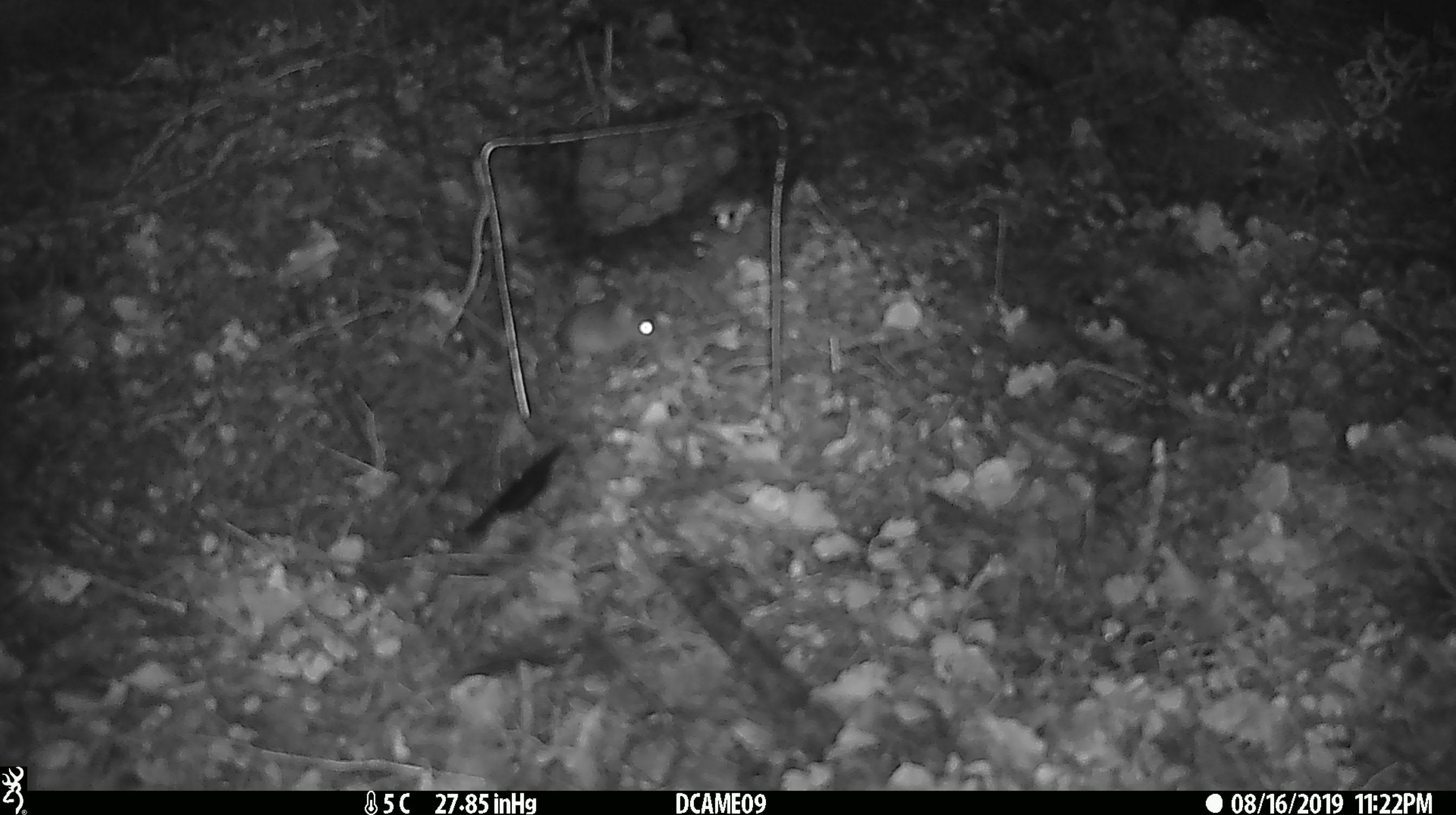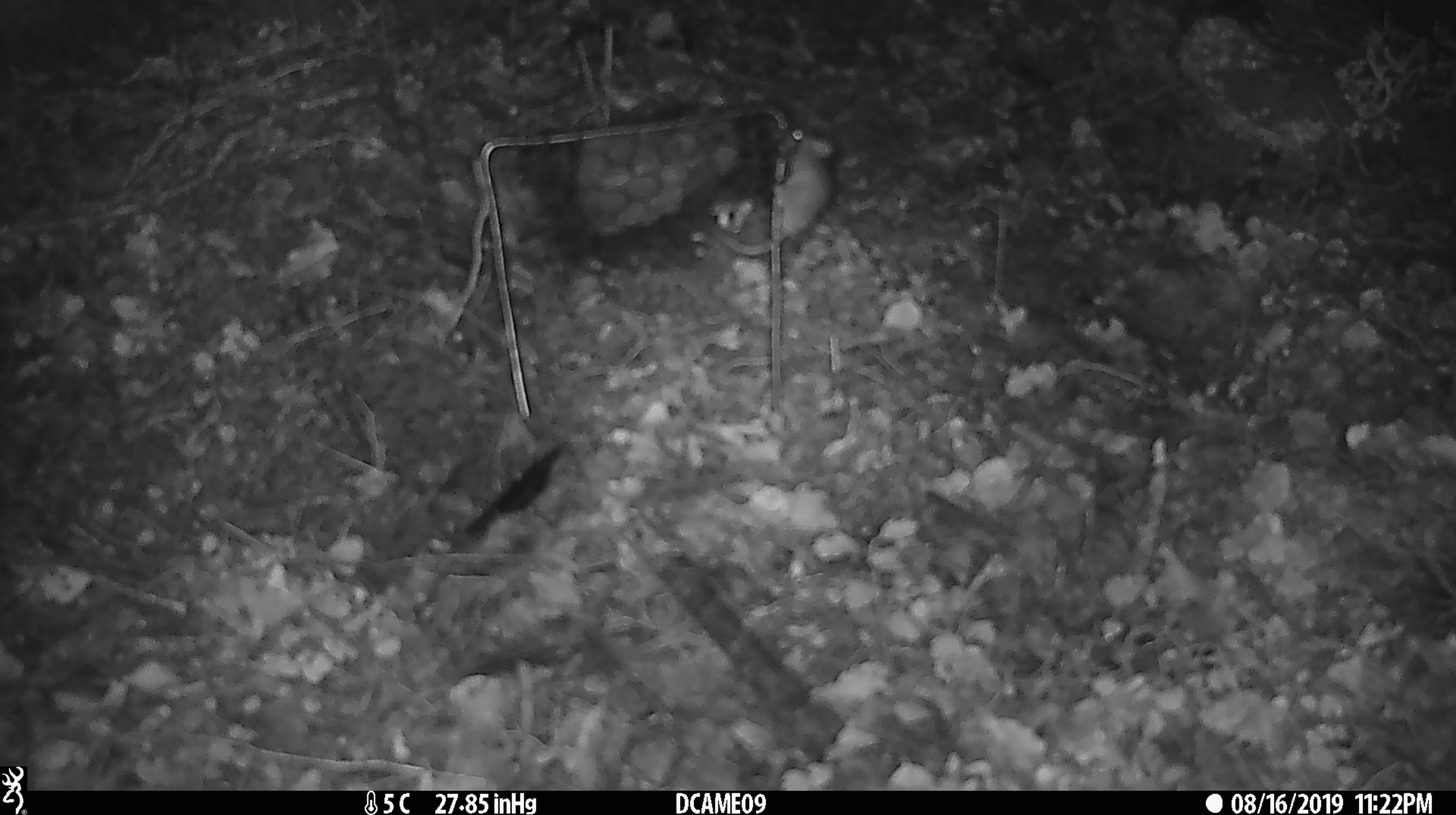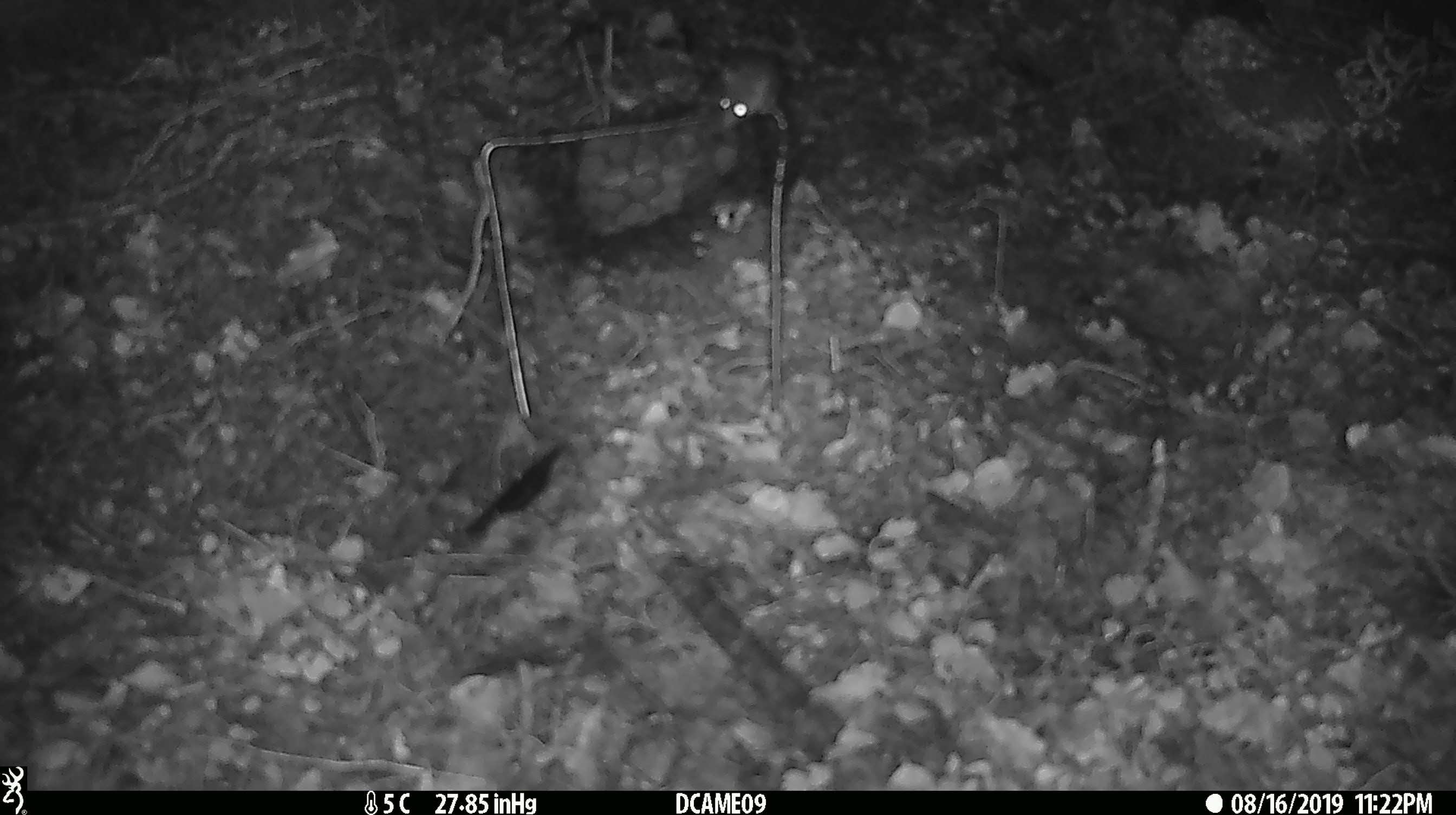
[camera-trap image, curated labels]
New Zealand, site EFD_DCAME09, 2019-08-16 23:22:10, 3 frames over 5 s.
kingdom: Animalia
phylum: Chordata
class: Mammalia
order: Rodentia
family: Muridae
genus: Mus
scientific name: Mus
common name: mouse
Mouse (Mus).